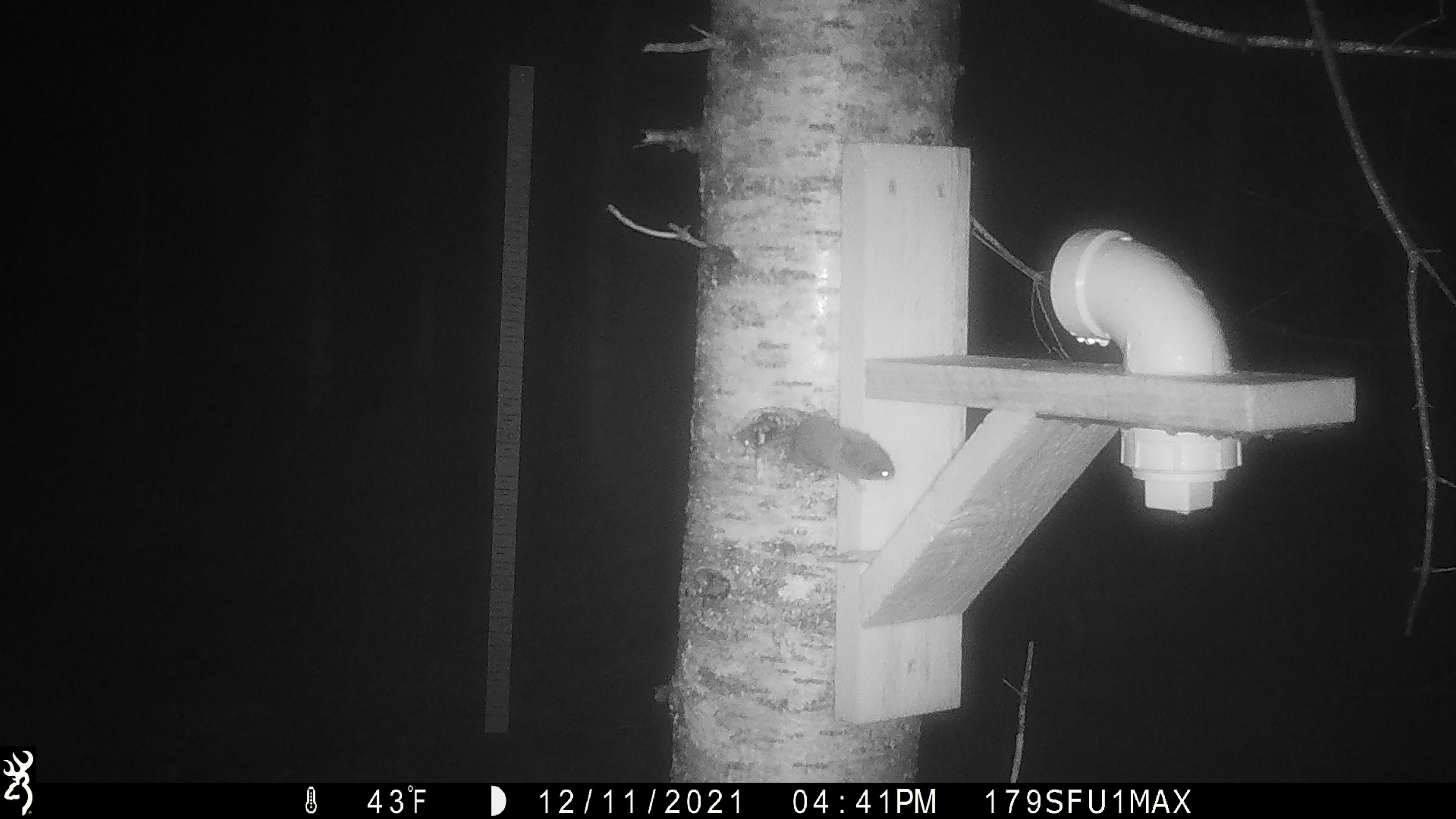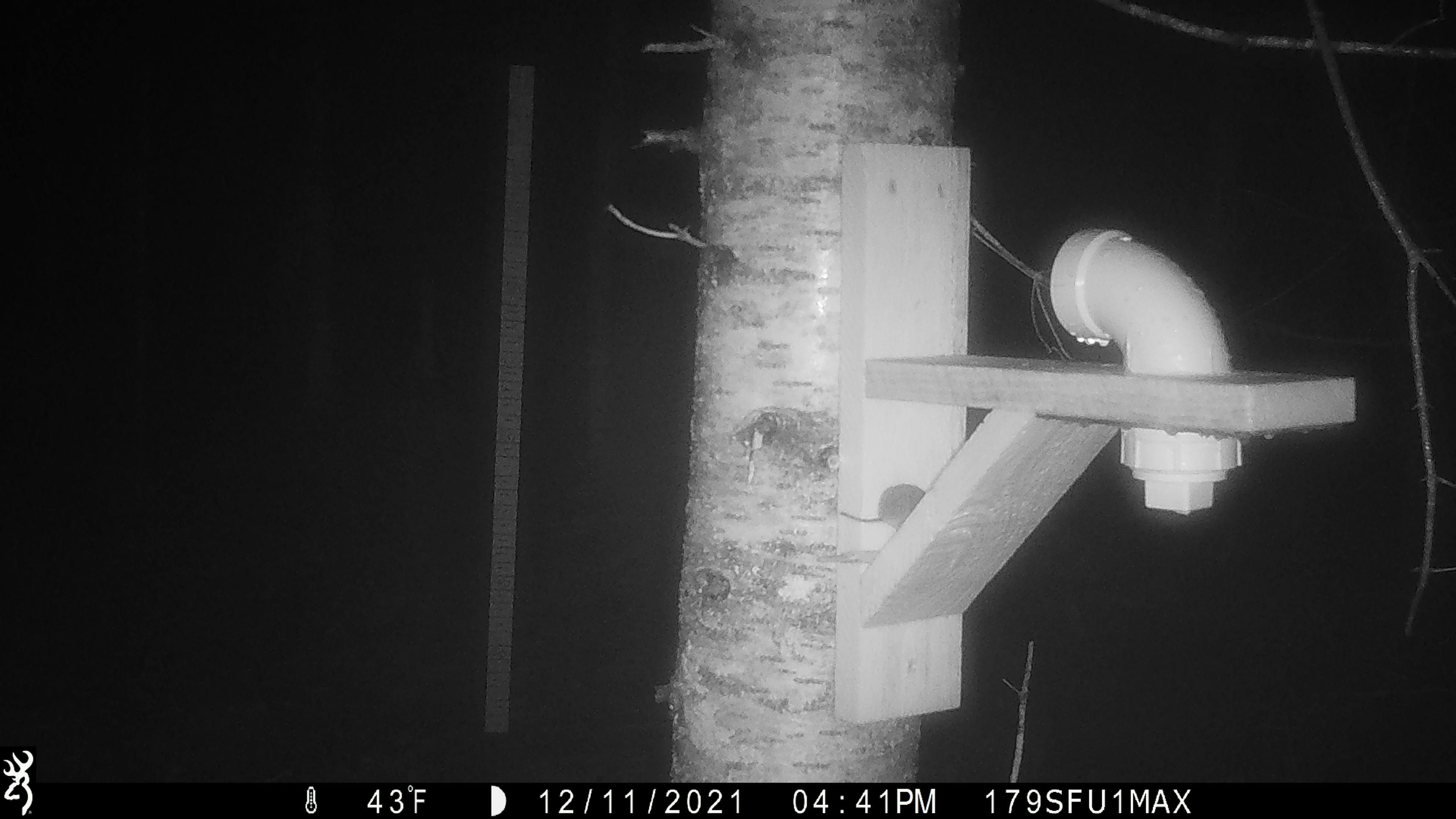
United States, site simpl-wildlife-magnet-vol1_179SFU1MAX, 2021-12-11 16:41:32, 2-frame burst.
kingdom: Animalia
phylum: Chordata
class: Mammalia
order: Rodentia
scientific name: Rodentia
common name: mouse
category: mouse sp.